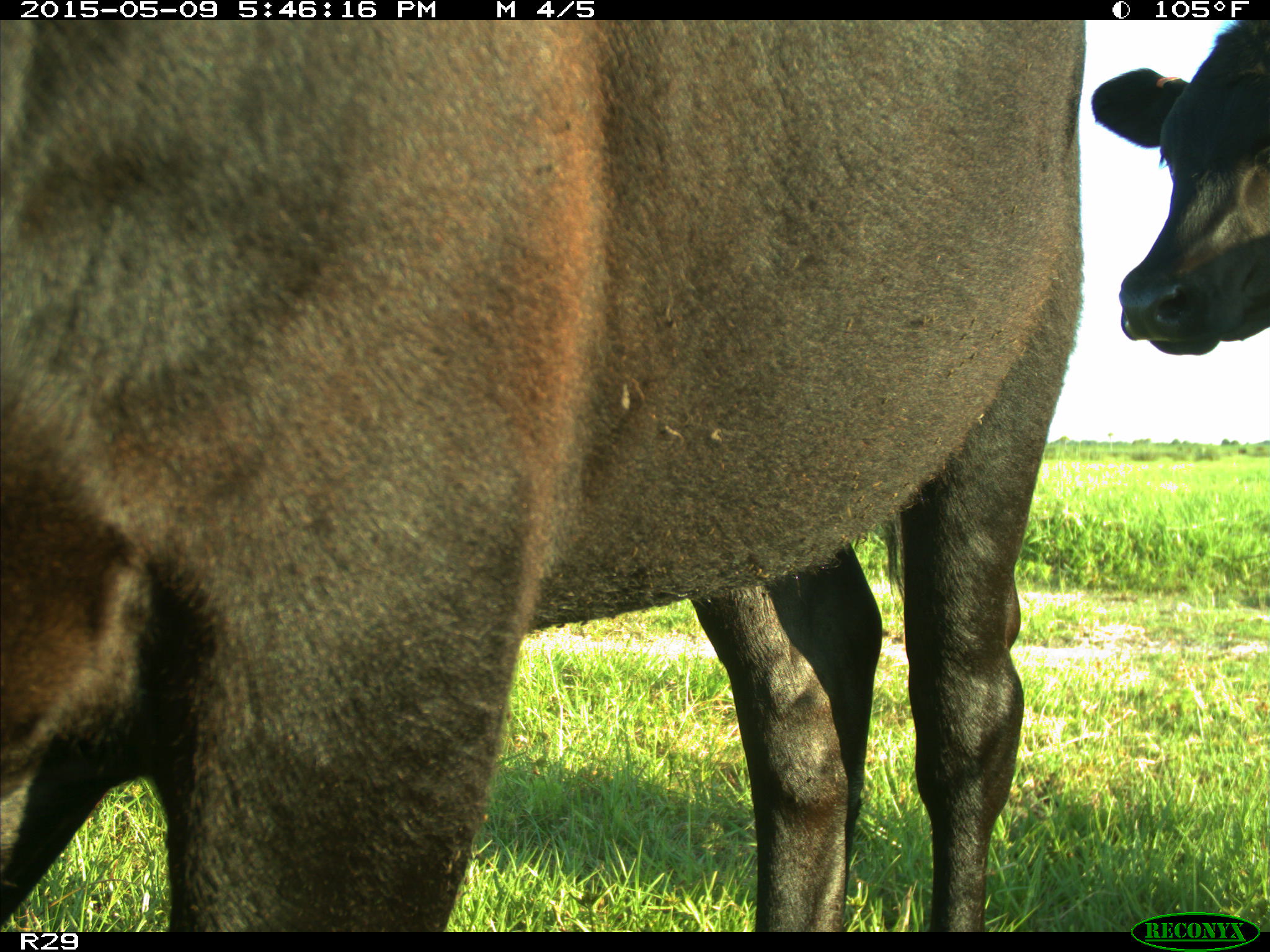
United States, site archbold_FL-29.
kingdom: Animalia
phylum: Chordata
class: Mammalia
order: Artiodactyla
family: Bovidae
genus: Bos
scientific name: Bos taurus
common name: domestic cow